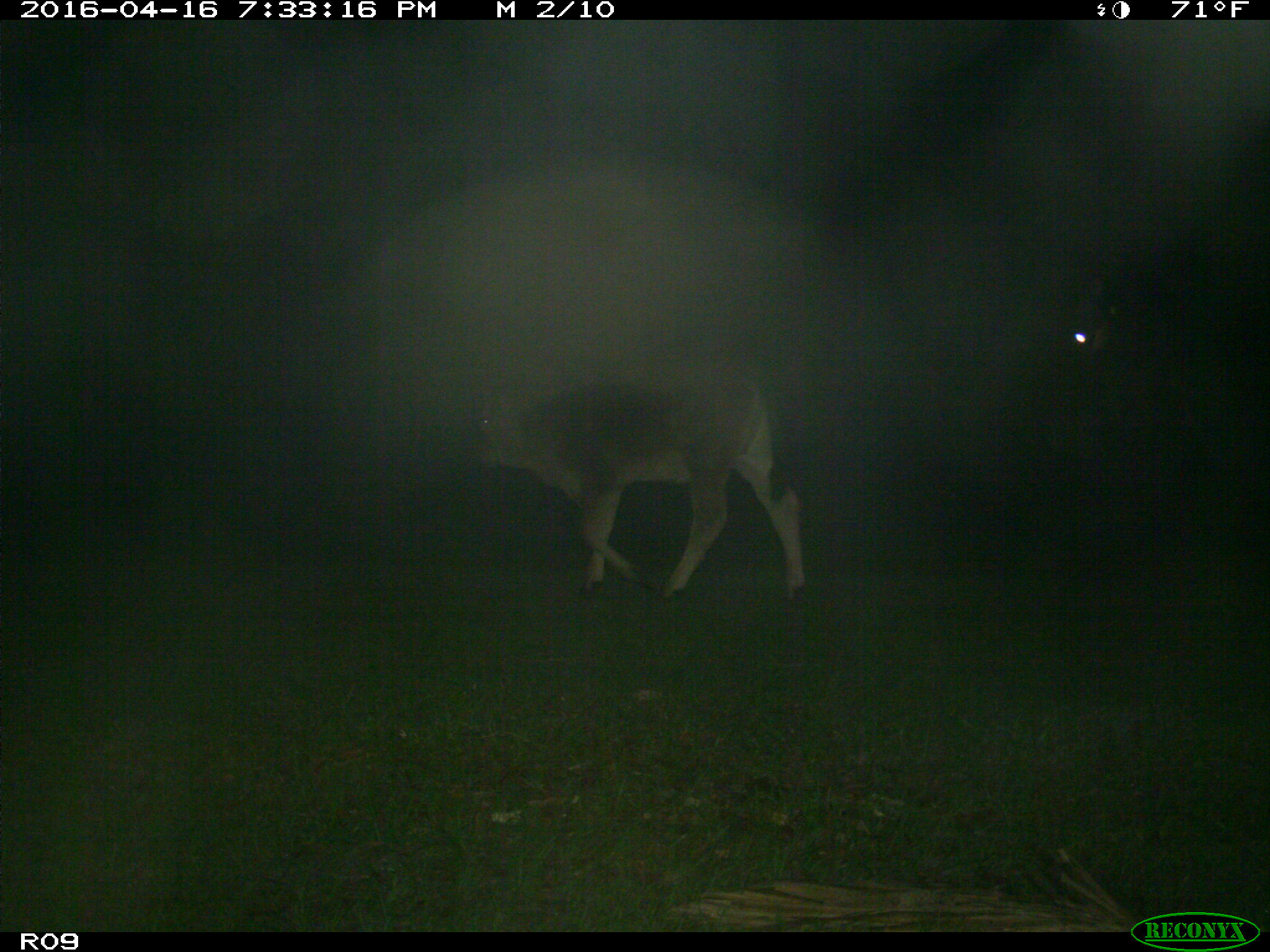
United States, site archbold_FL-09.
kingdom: Animalia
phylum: Chordata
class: Mammalia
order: Artiodactyla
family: Bovidae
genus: Bos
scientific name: Bos taurus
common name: domestic cow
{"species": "Bos taurus (domestic cow)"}